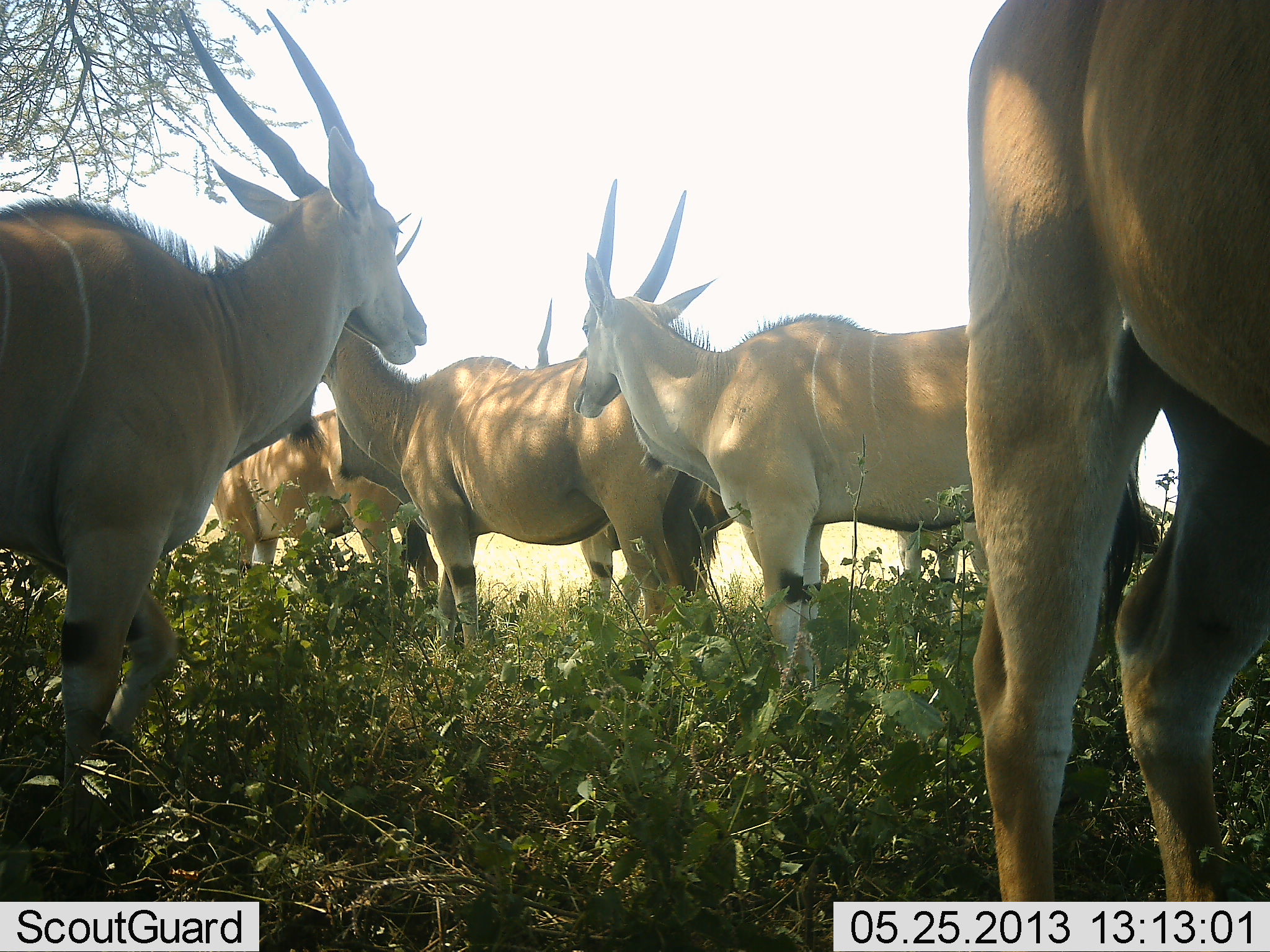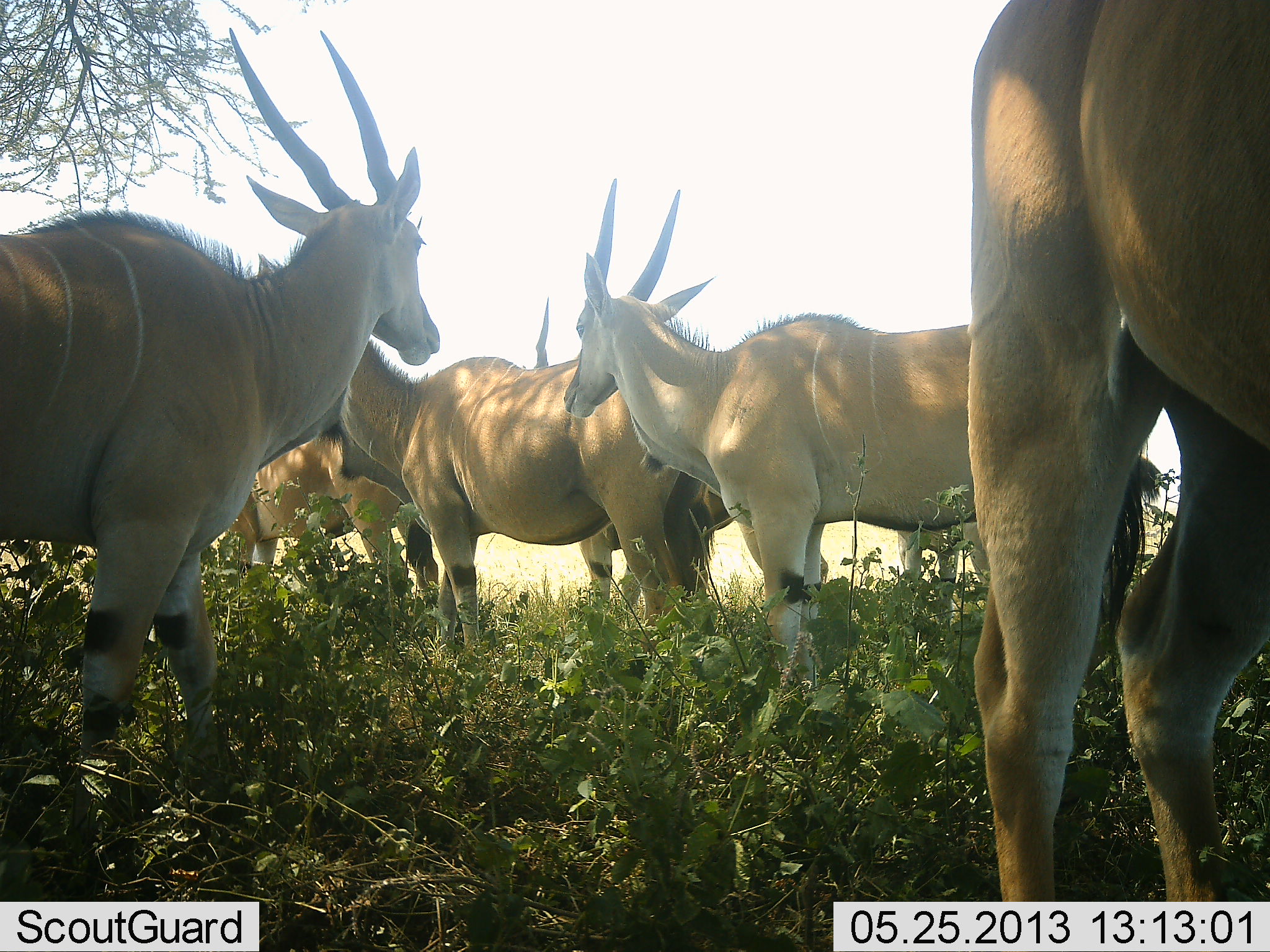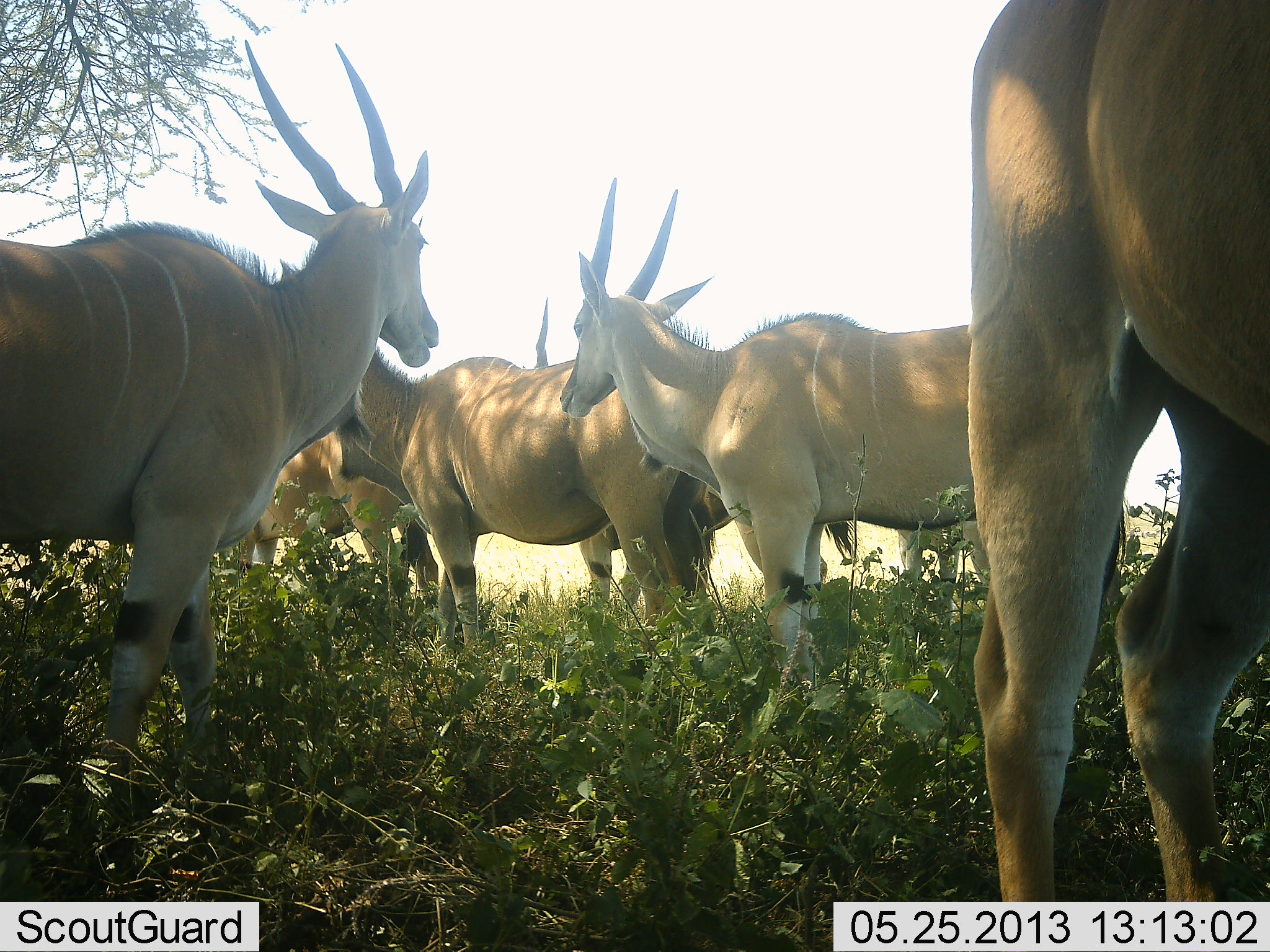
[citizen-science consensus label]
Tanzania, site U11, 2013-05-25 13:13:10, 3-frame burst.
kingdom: Animalia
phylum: Chordata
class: Mammalia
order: Artiodactyla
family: Bovidae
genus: Tragelaphus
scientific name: Tragelaphus oryx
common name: eland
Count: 6.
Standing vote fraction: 100%.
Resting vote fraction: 8%.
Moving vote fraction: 17%.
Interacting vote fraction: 4%.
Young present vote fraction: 0%.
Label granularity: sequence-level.